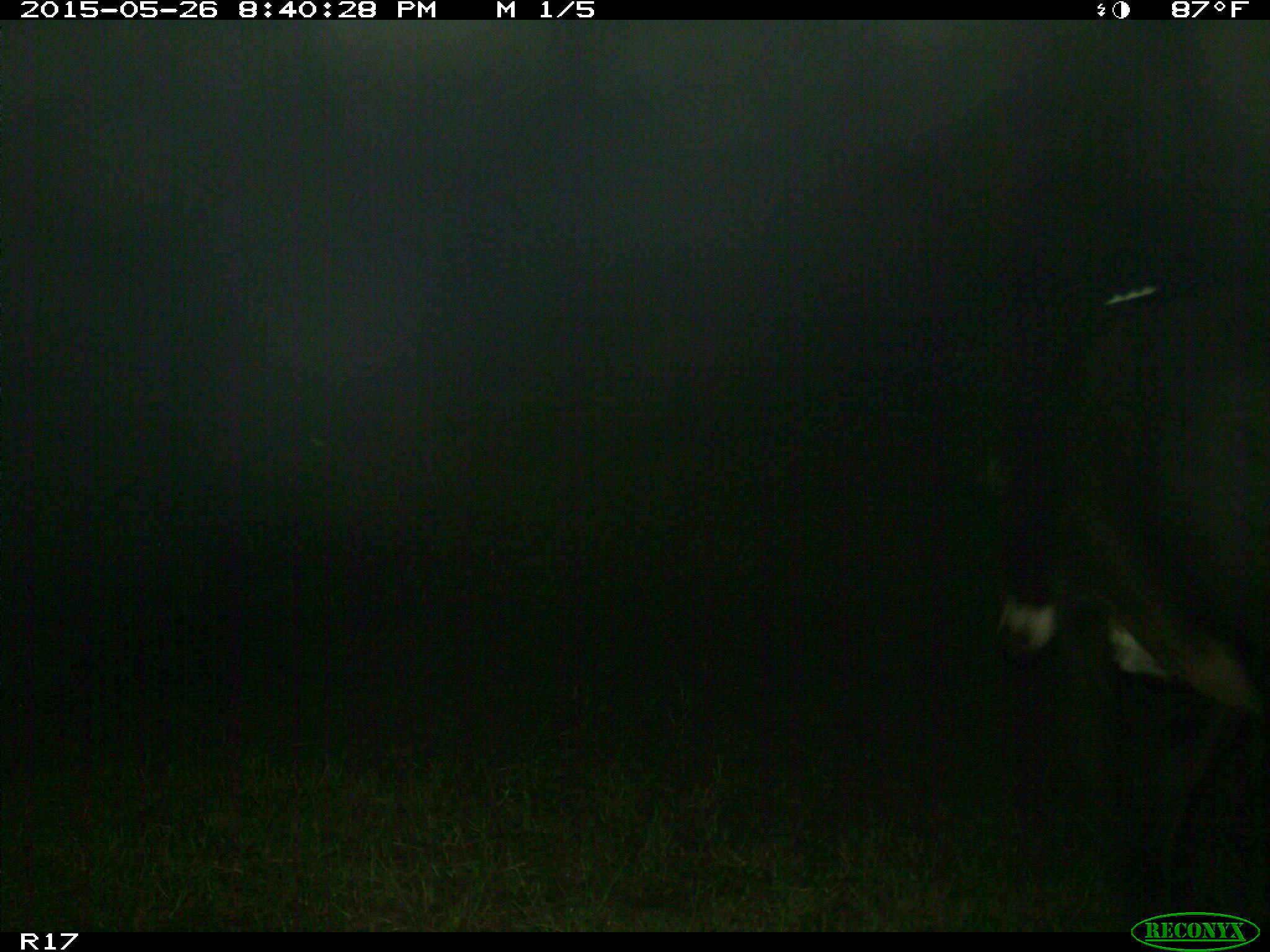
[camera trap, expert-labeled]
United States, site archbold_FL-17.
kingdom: Animalia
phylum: Chordata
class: Mammalia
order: Artiodactyla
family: Bovidae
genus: Bos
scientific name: Bos taurus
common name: domestic cow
Bos taurus (domestic cow).